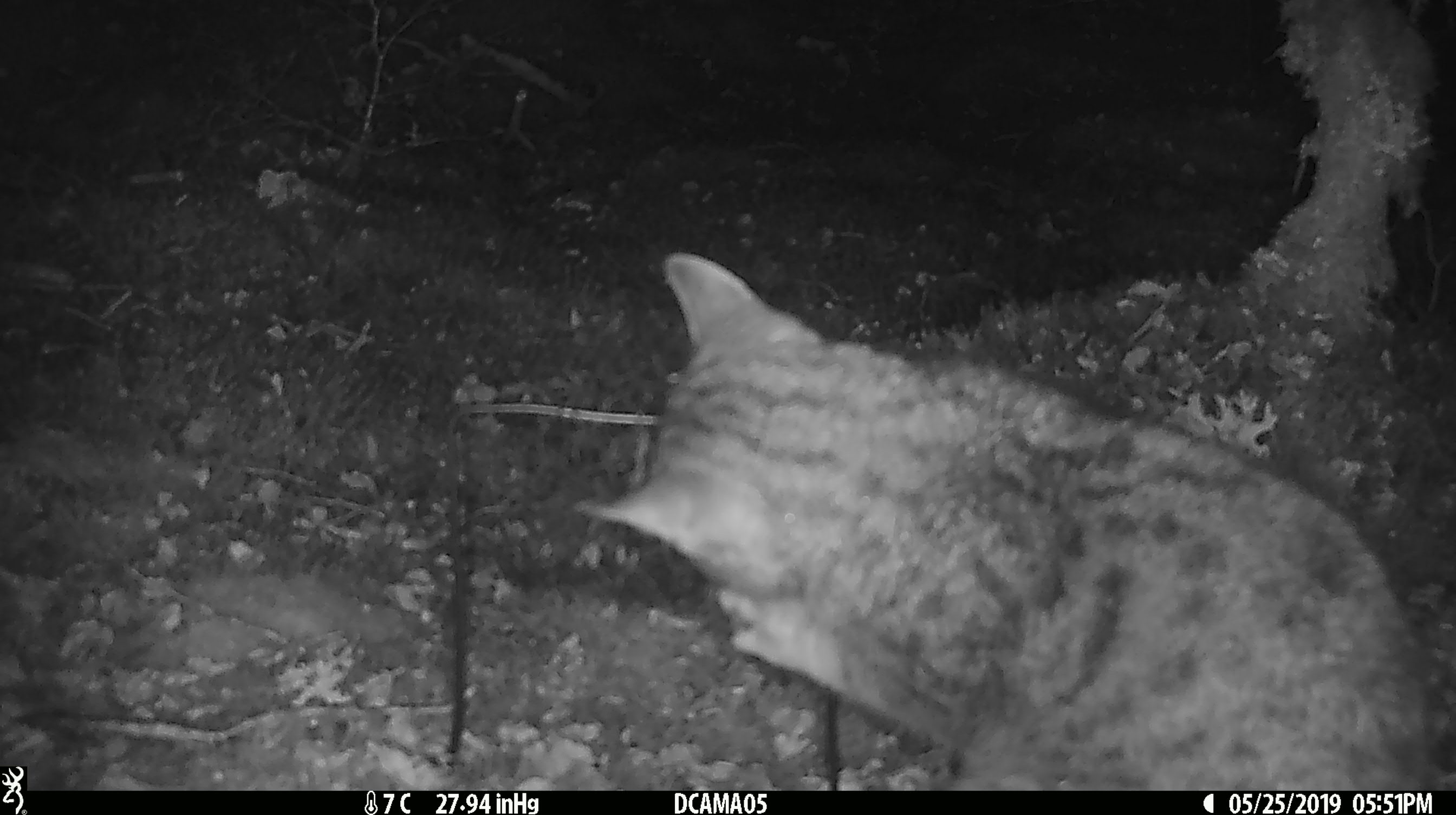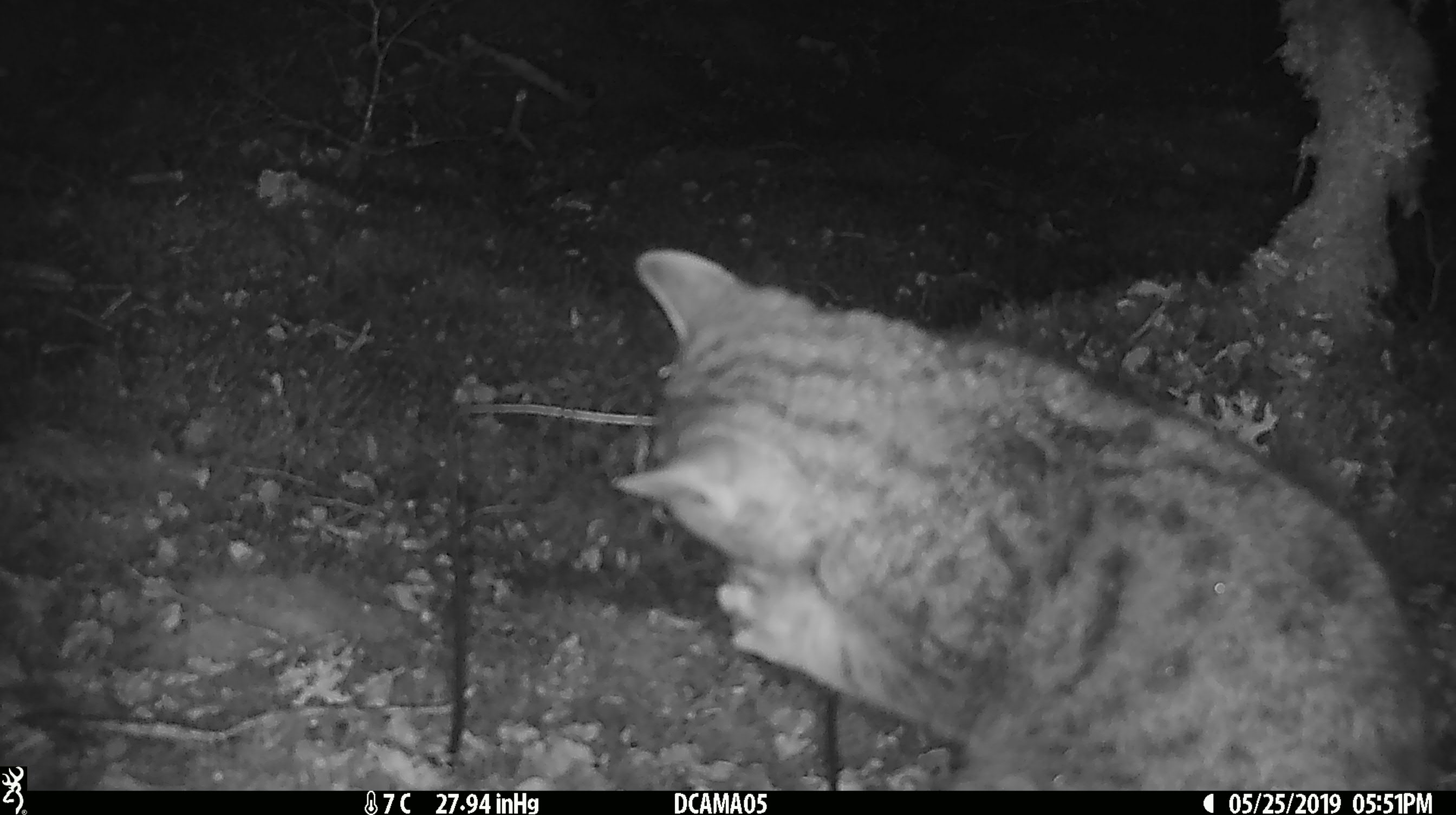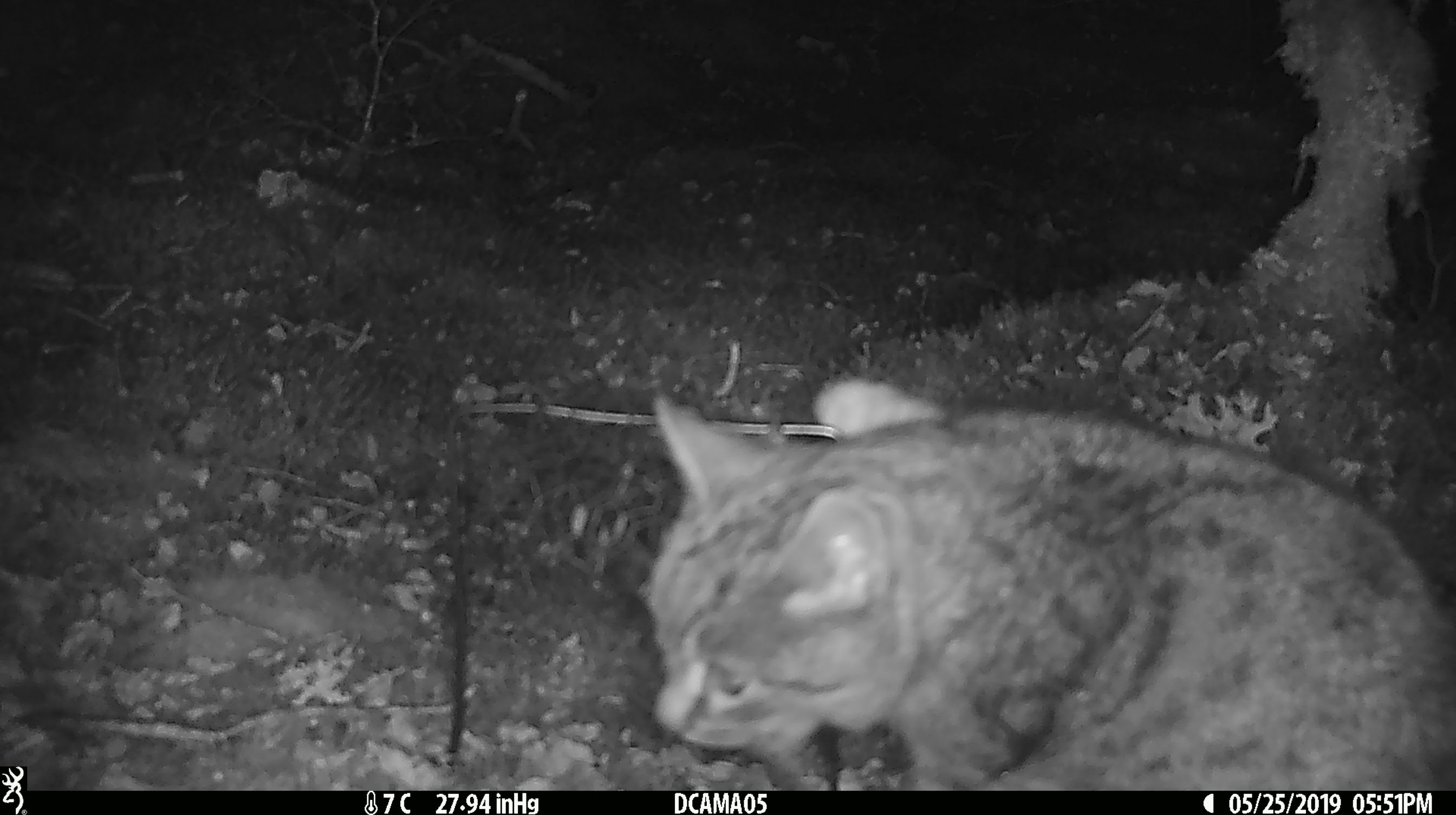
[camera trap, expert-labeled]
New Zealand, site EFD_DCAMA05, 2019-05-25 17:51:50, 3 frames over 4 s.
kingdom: Animalia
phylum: Chordata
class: Mammalia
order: Carnivora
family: Felidae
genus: Felis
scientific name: Felis catus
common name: domestic cat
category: cat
Cat (domestic cat) (Felis catus).